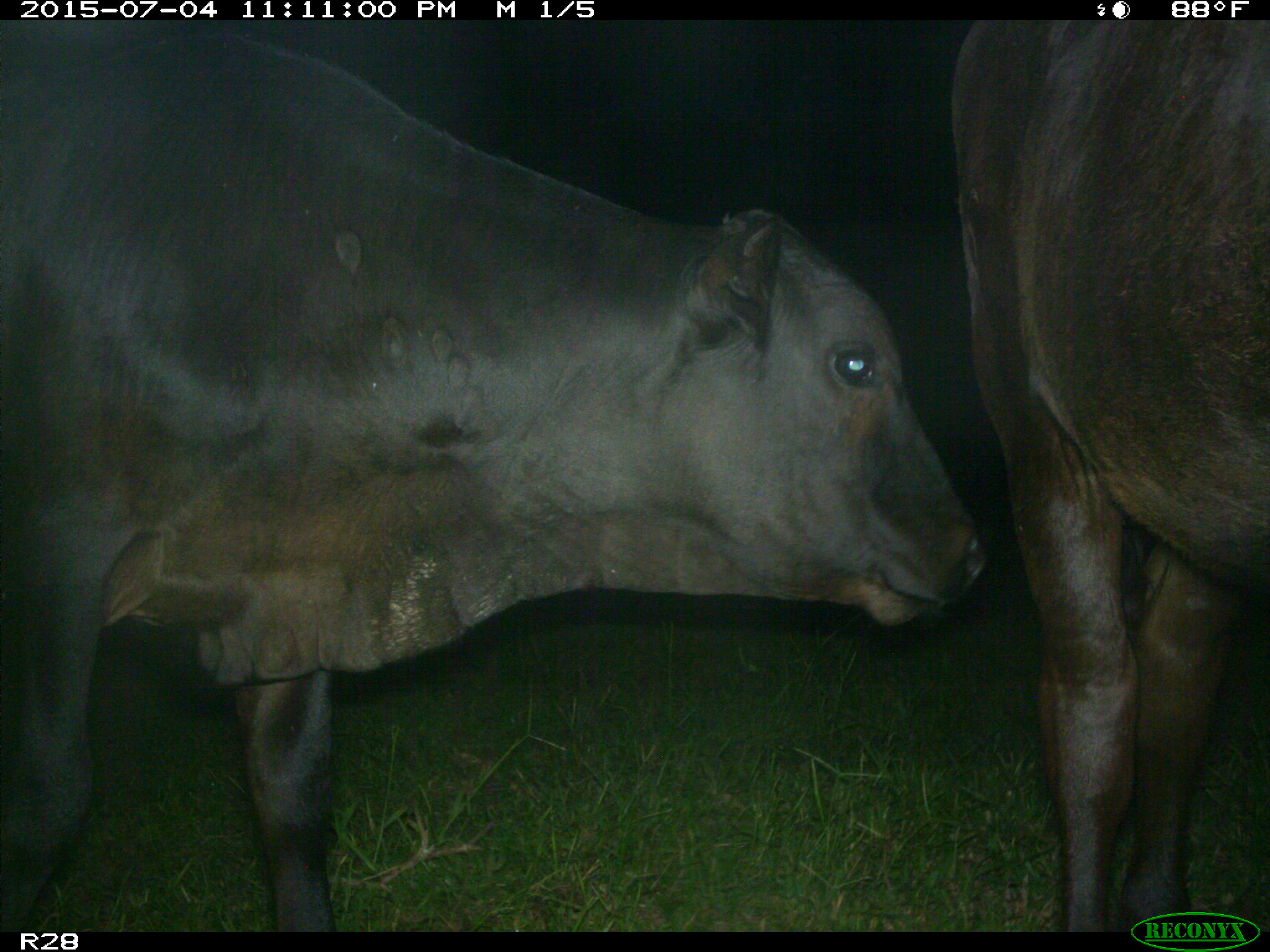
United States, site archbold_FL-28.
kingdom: Animalia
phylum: Chordata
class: Mammalia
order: Artiodactyla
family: Bovidae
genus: Bos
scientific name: Bos taurus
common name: domestic cow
Bos taurus (domestic cow).